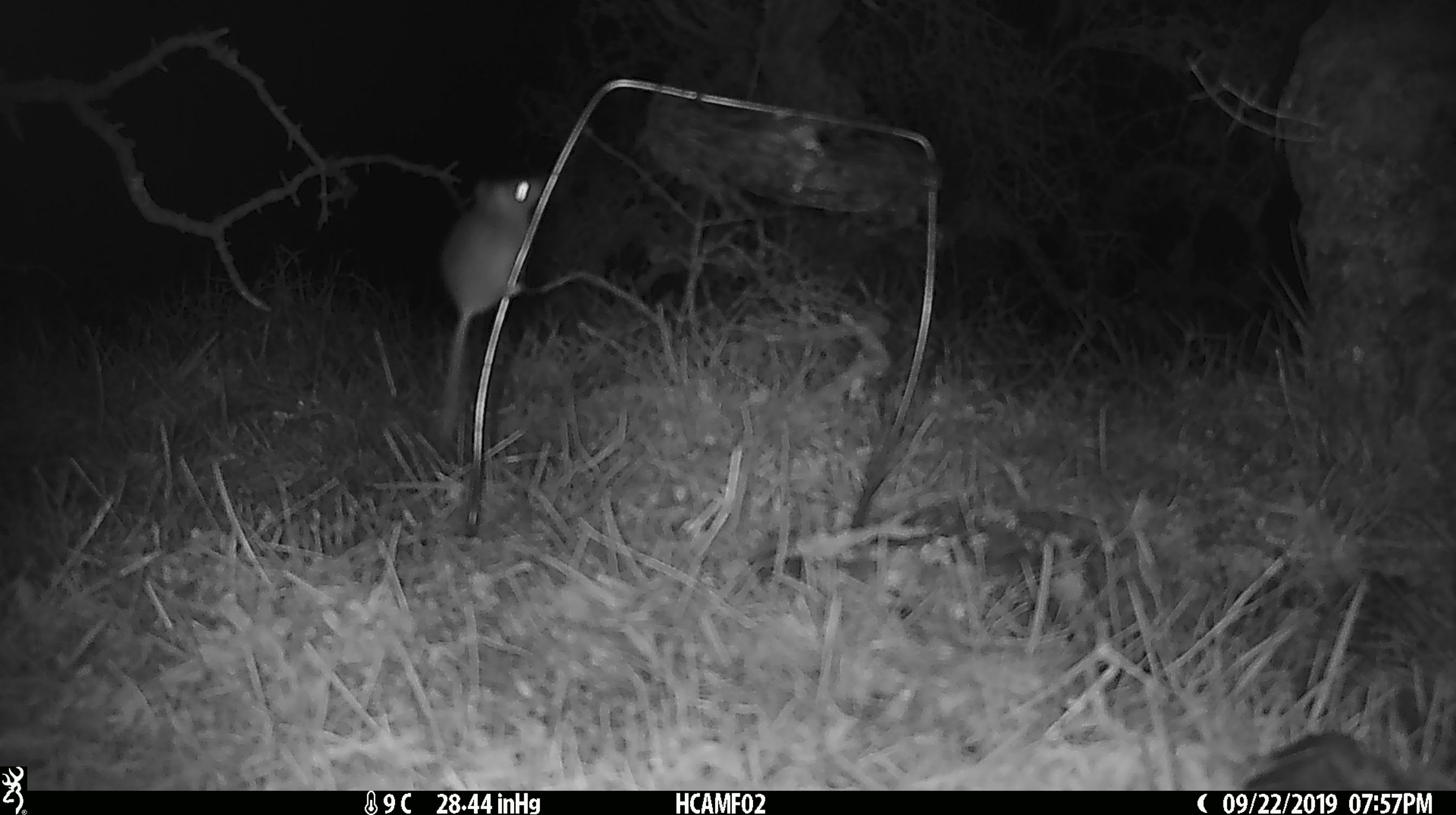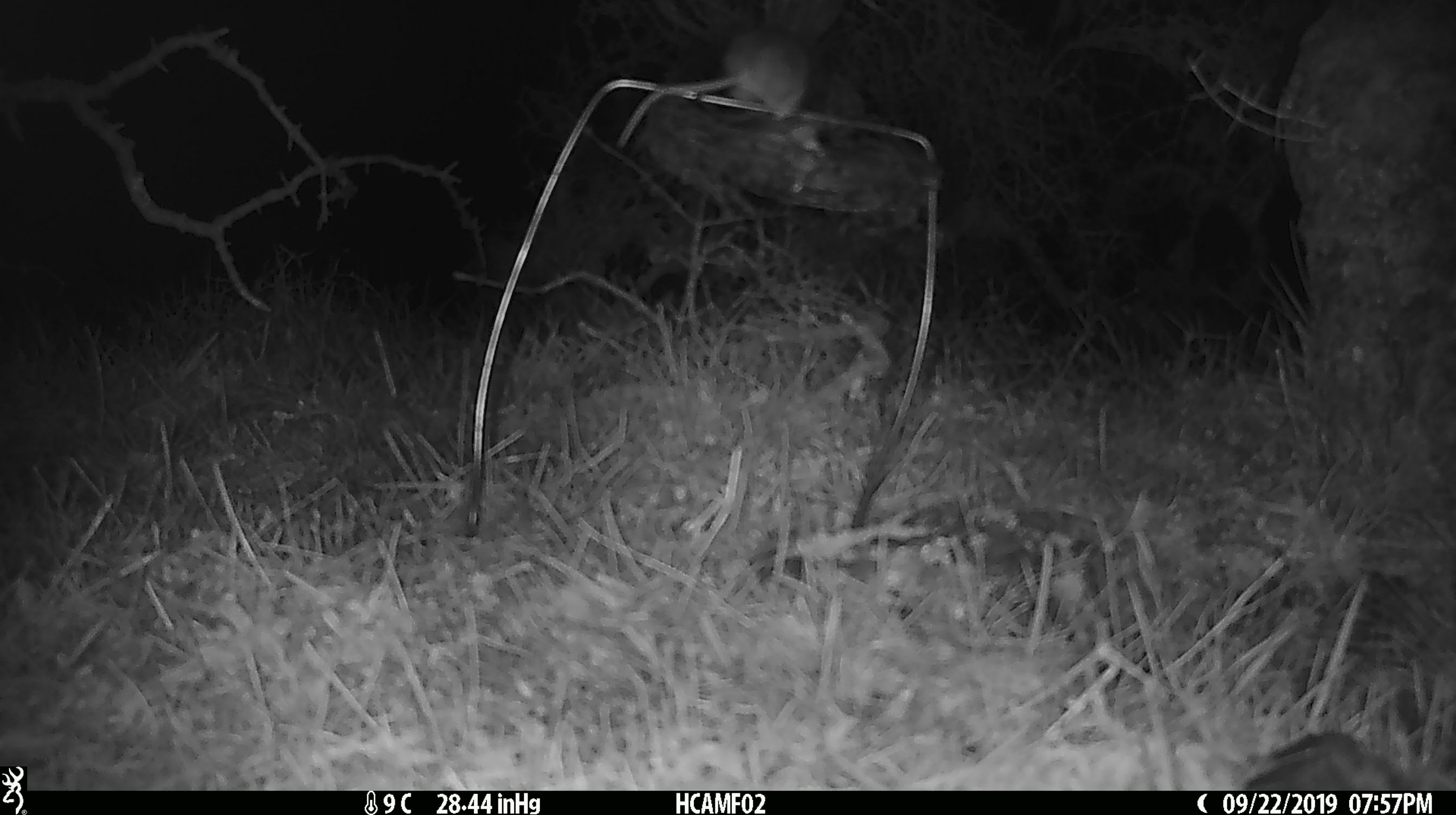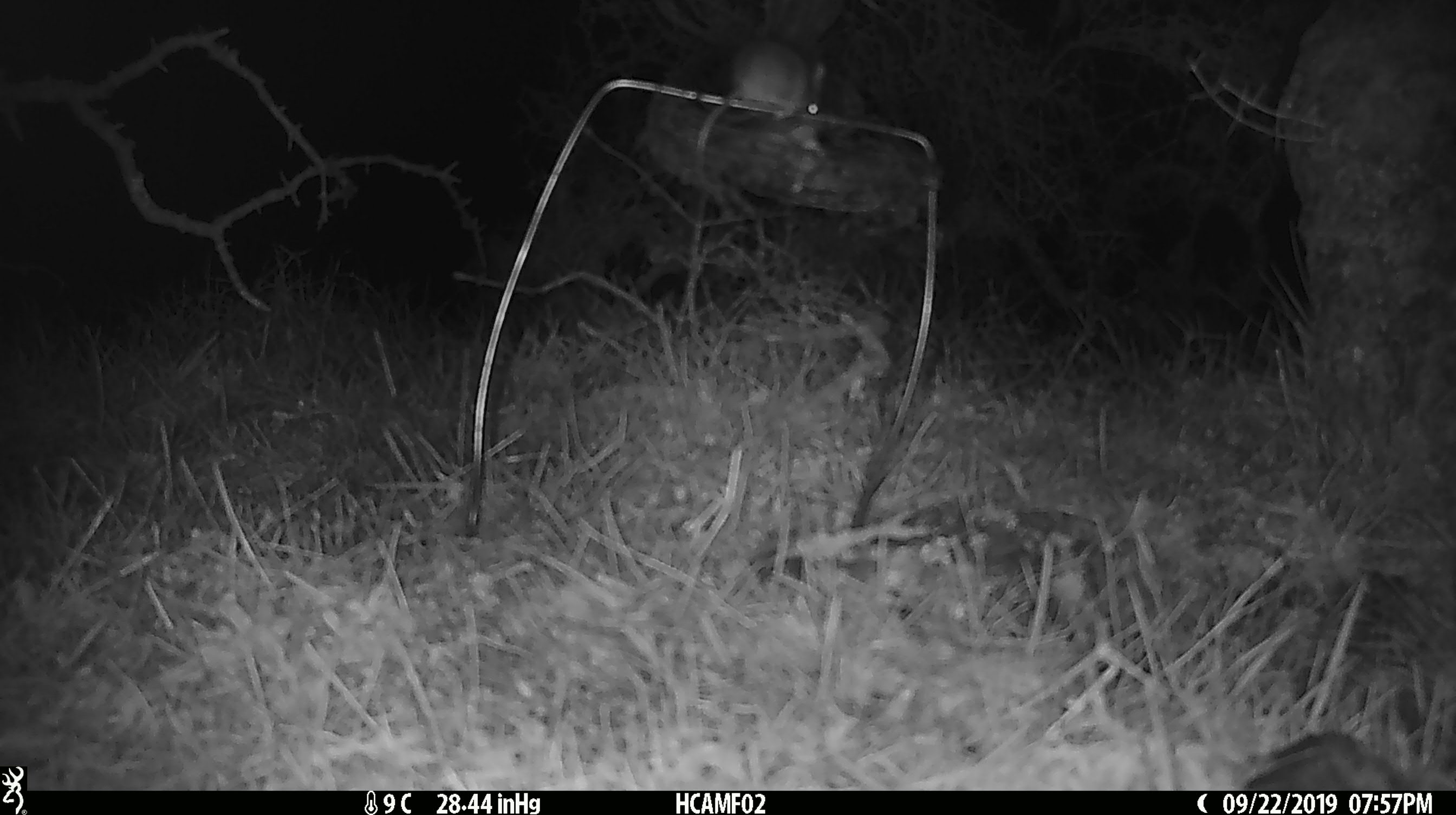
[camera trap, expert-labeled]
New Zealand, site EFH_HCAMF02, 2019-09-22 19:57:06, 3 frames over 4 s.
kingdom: Animalia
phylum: Chordata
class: Mammalia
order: Rodentia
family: Muridae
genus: Mus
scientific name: Mus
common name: mouse